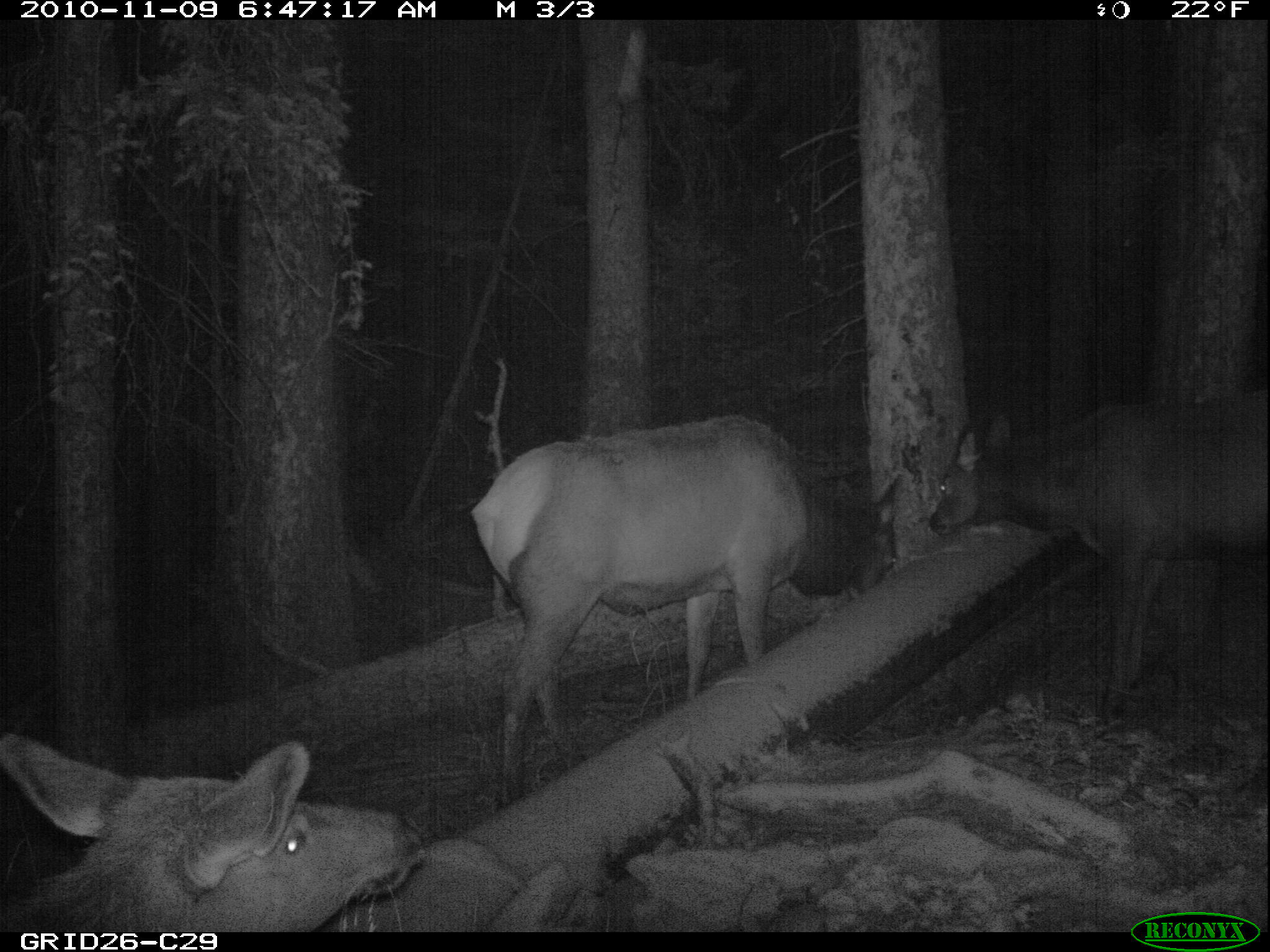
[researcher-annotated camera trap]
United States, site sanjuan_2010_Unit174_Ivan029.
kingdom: Animalia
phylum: Chordata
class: Mammalia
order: Artiodactyla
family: Cervidae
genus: Cervus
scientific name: Cervus elaphus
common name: red deer